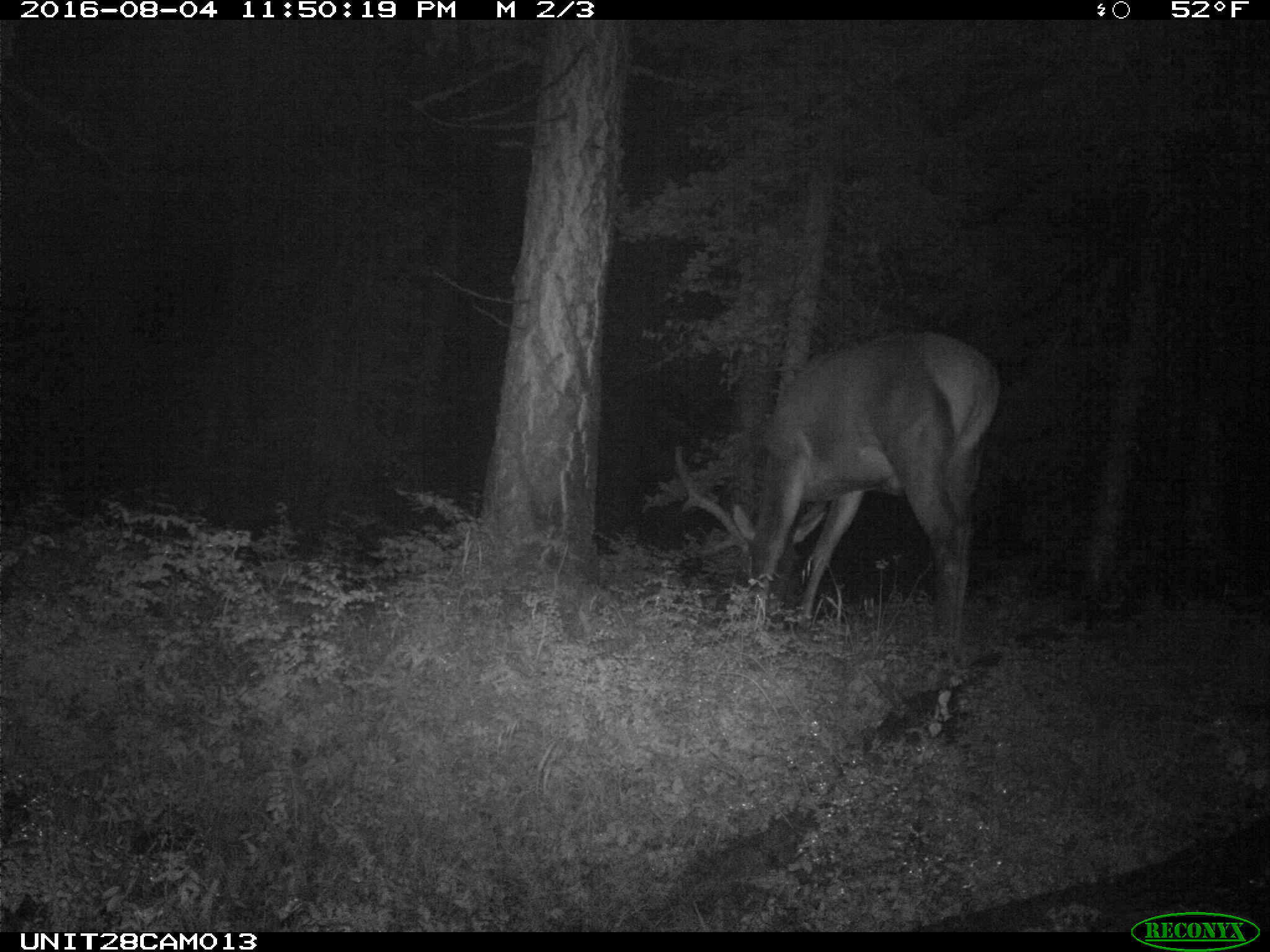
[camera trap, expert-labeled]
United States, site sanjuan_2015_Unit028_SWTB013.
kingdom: Animalia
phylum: Chordata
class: Mammalia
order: Artiodactyla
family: Cervidae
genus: Cervus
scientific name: Cervus elaphus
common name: red deer